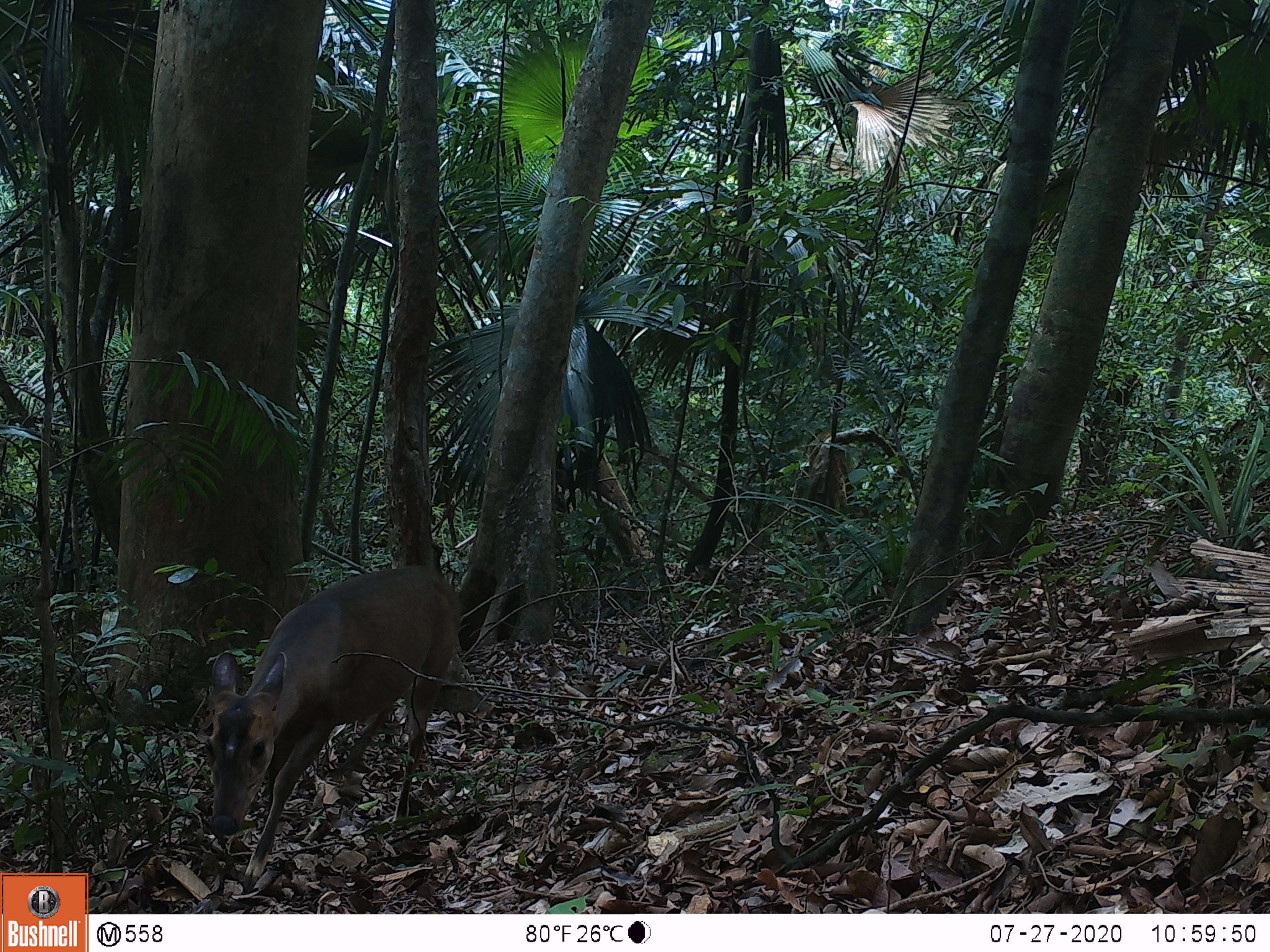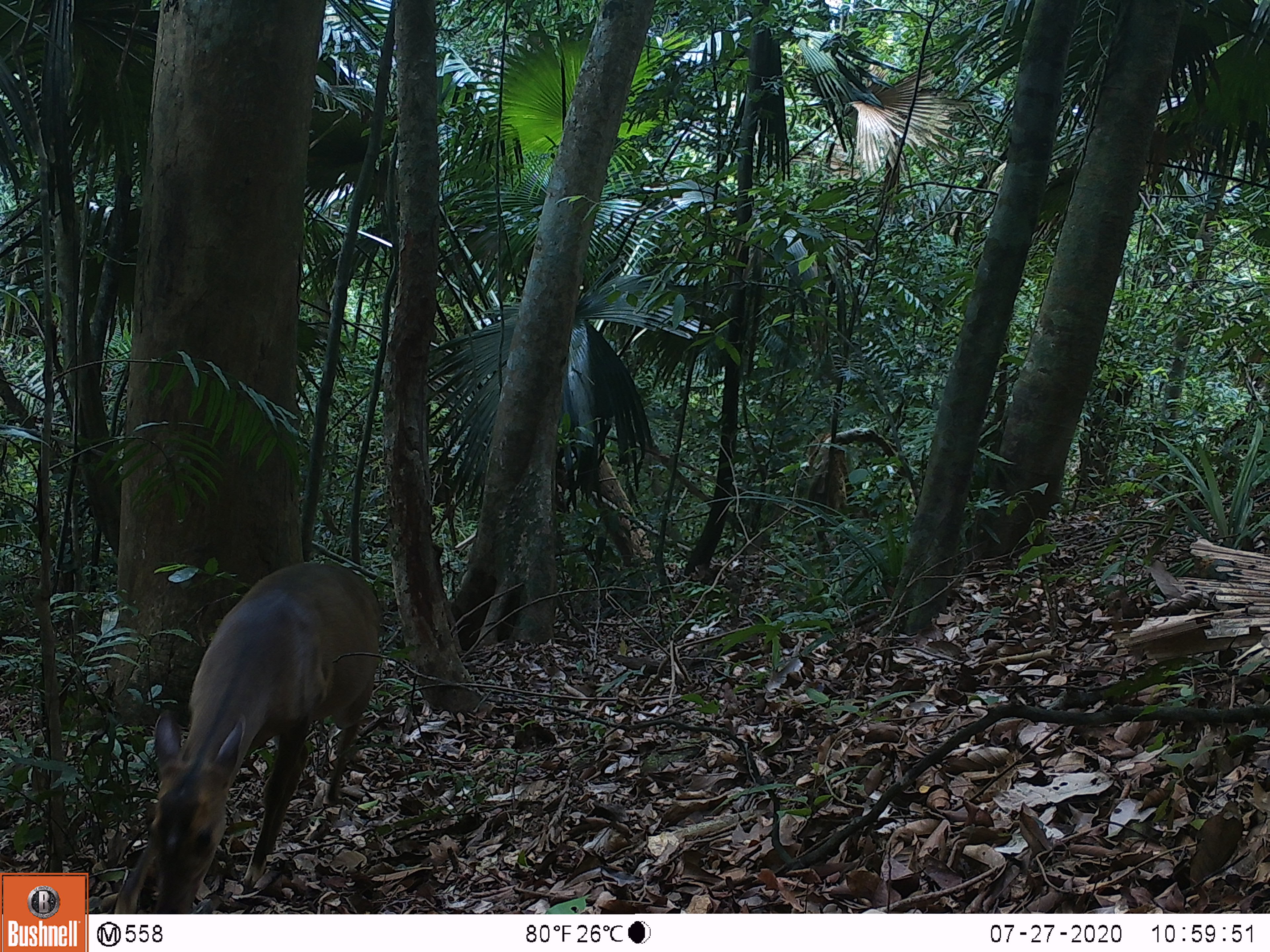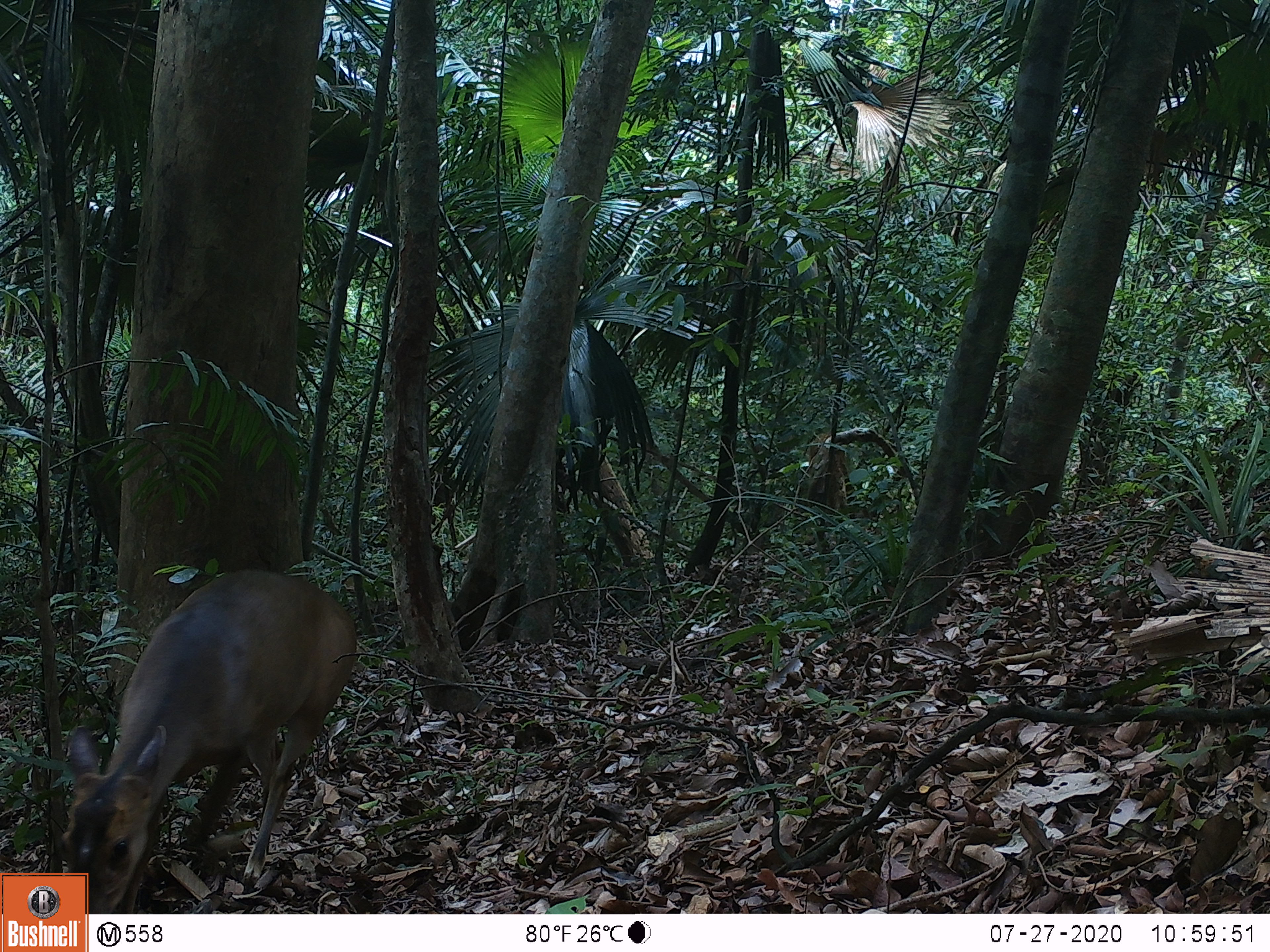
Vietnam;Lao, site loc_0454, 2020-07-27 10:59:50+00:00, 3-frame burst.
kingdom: Animalia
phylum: Chordata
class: Mammalia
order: Artiodactyla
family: Cervidae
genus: Muntiacus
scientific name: Muntiacus vuquangensis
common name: large-antlered muntjac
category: large antlered muntjac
Large antlered muntjac (large-antlered muntjac) (Muntiacus vuquangensis). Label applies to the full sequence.